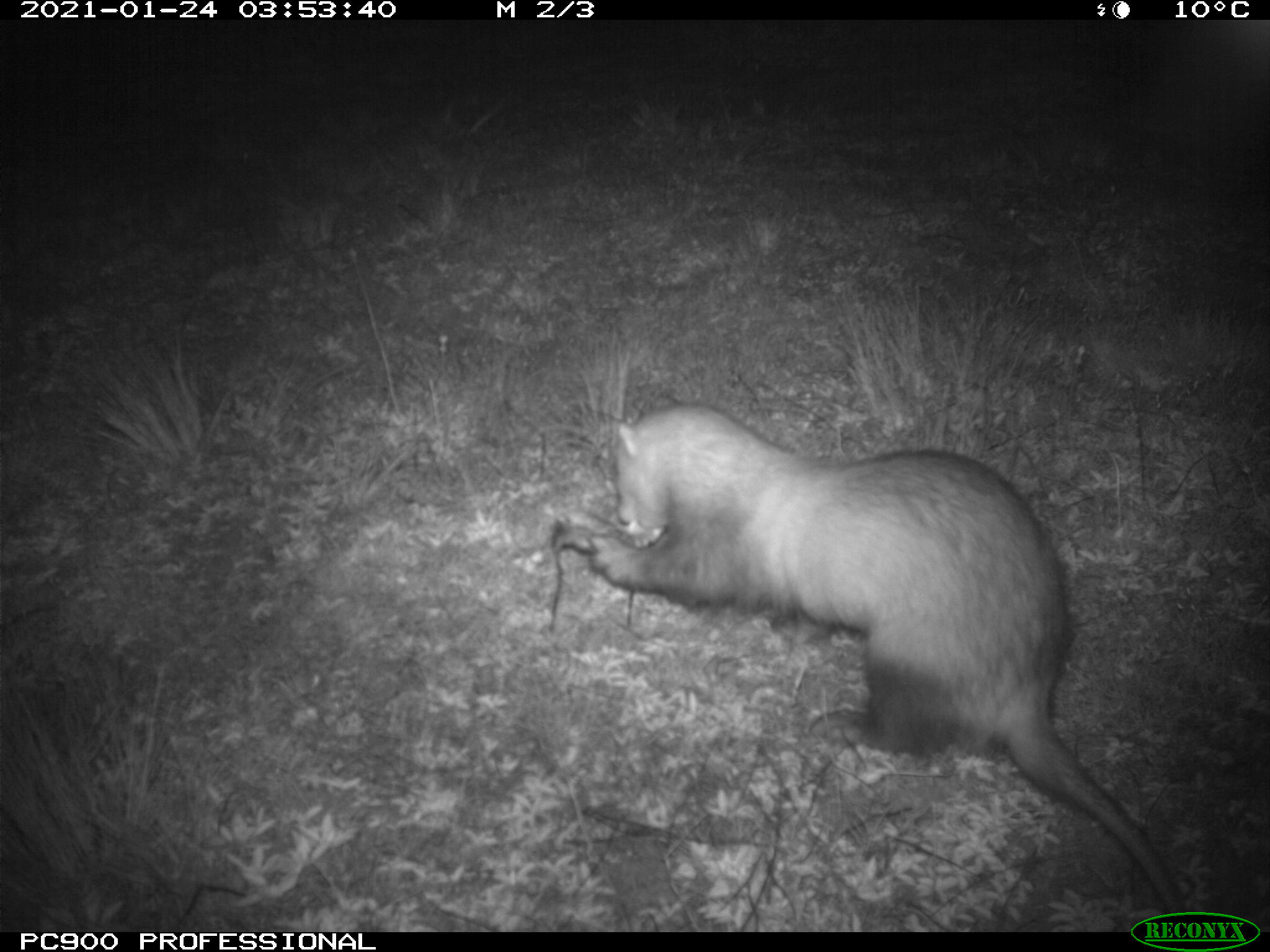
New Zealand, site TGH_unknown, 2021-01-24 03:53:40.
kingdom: Animalia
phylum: Chordata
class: Mammalia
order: Carnivora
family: Mustelidae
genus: Mustela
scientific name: Mustela furo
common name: ferret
Ferret (Mustela furo).